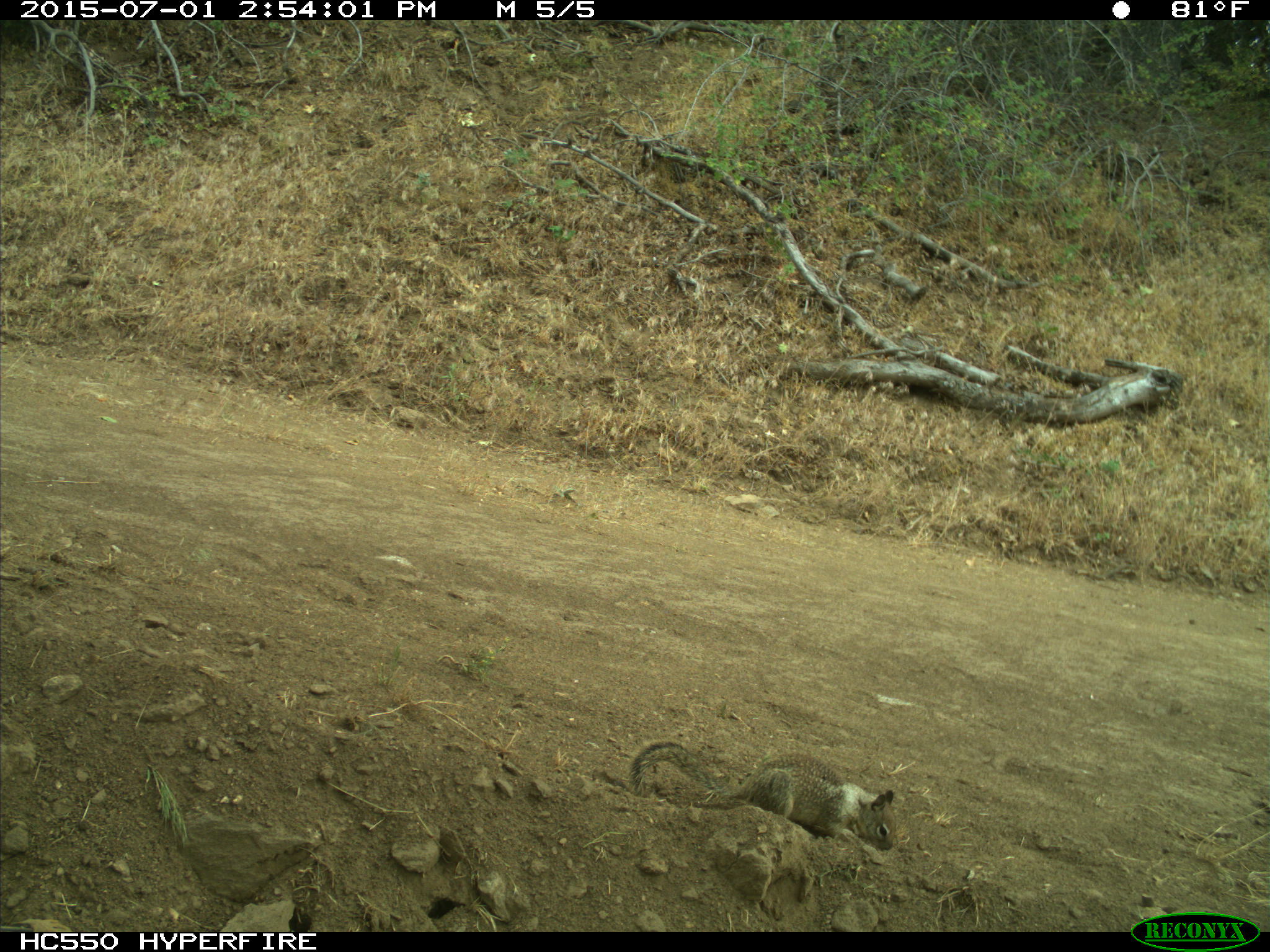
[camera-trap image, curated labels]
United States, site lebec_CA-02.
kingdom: Animalia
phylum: Chordata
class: Mammalia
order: Rodentia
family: Sciuridae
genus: Otospermophilus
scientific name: Otospermophilus beecheyi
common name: california ground squirrel